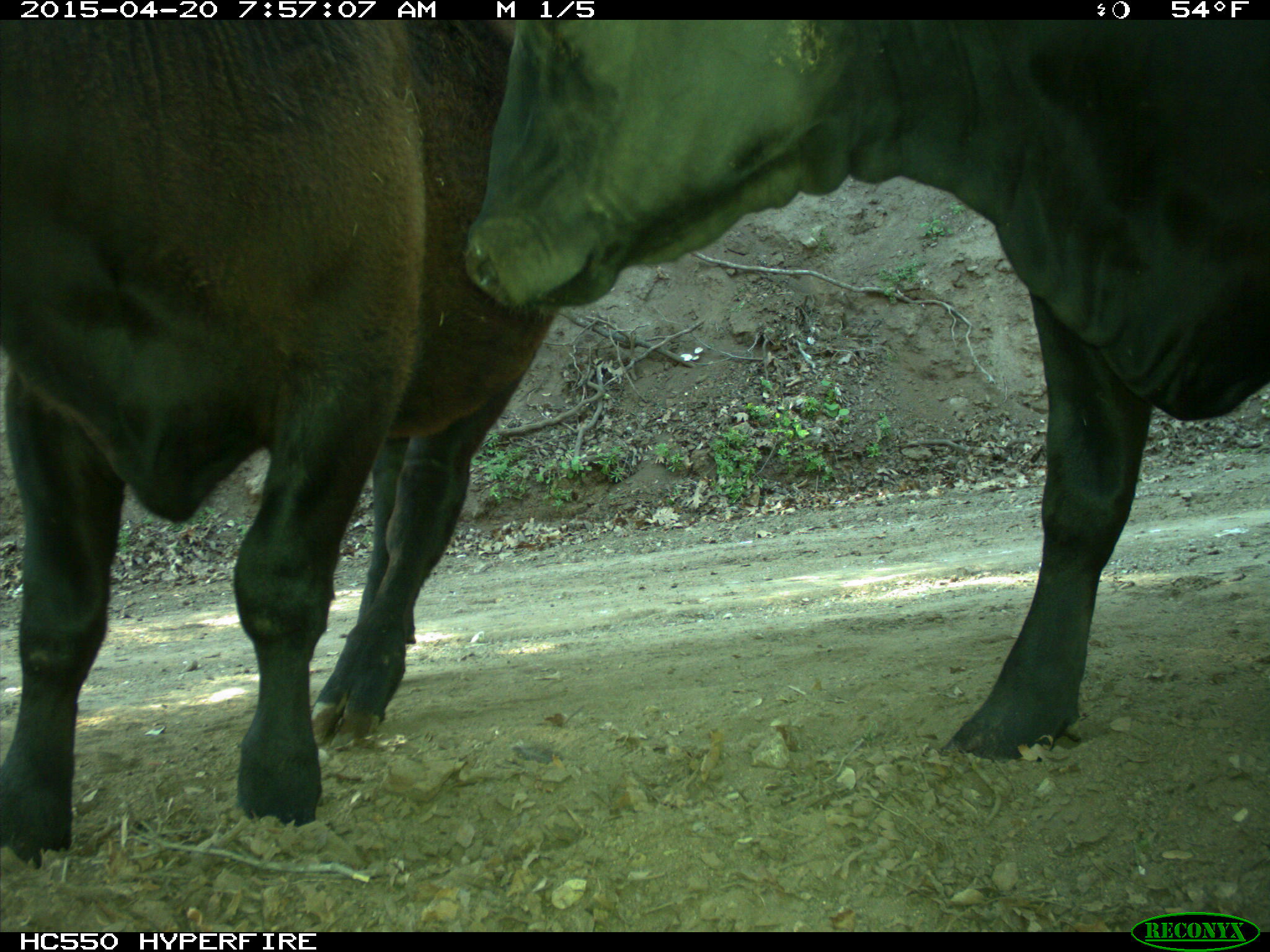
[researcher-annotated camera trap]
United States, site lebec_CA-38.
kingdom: Animalia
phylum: Chordata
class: Mammalia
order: Artiodactyla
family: Bovidae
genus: Bos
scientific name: Bos taurus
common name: domestic cow